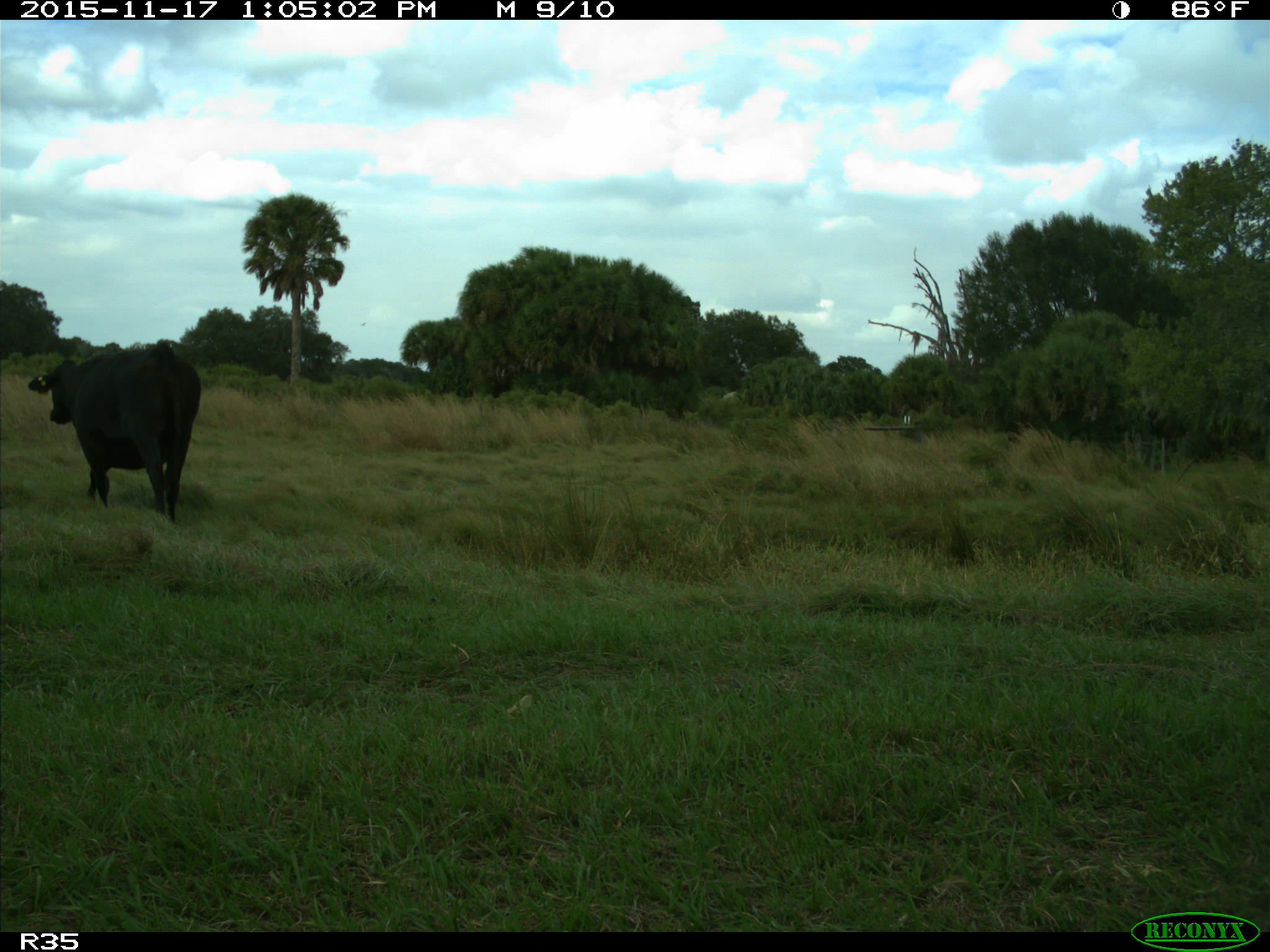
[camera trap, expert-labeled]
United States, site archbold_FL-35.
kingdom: Animalia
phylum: Chordata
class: Mammalia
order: Artiodactyla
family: Bovidae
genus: Bos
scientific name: Bos taurus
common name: domestic cow